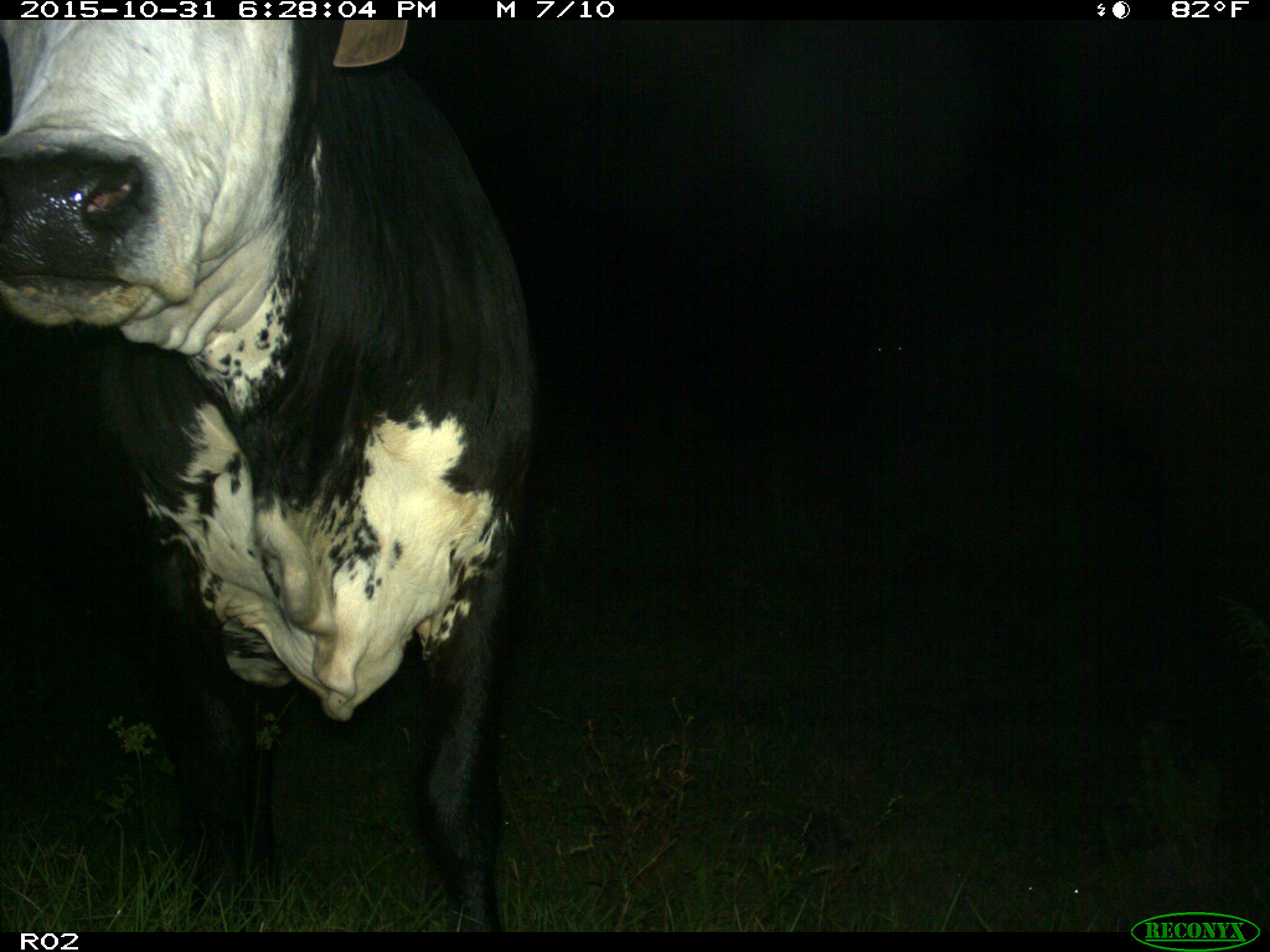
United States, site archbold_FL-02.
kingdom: Animalia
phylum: Chordata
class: Mammalia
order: Artiodactyla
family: Bovidae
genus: Bos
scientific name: Bos taurus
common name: domestic cow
Bos taurus (domestic cow).